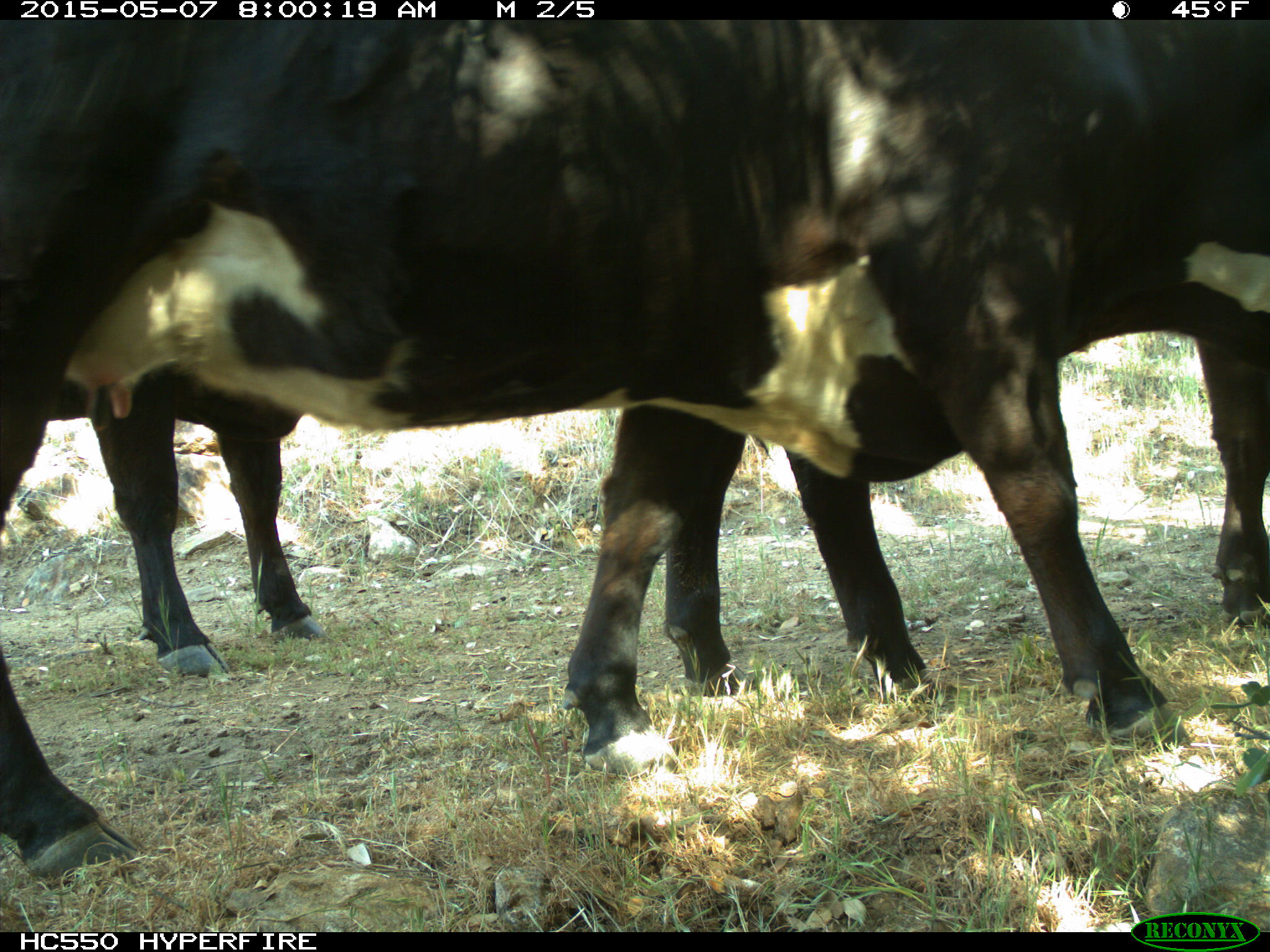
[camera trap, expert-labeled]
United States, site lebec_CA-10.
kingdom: Animalia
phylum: Chordata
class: Mammalia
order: Artiodactyla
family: Bovidae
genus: Bos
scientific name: Bos taurus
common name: domestic cow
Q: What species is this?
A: Bos taurus (domestic cow).